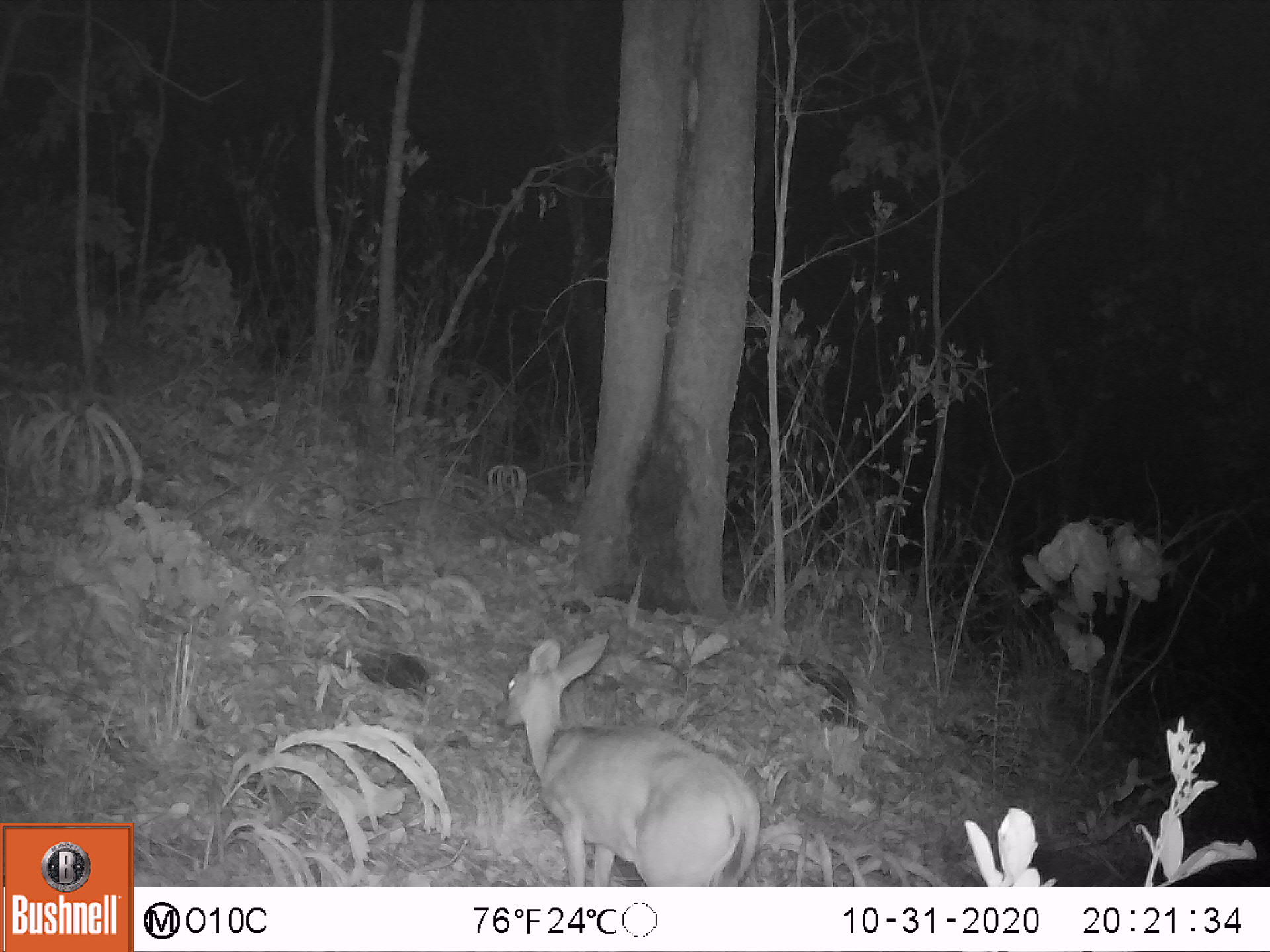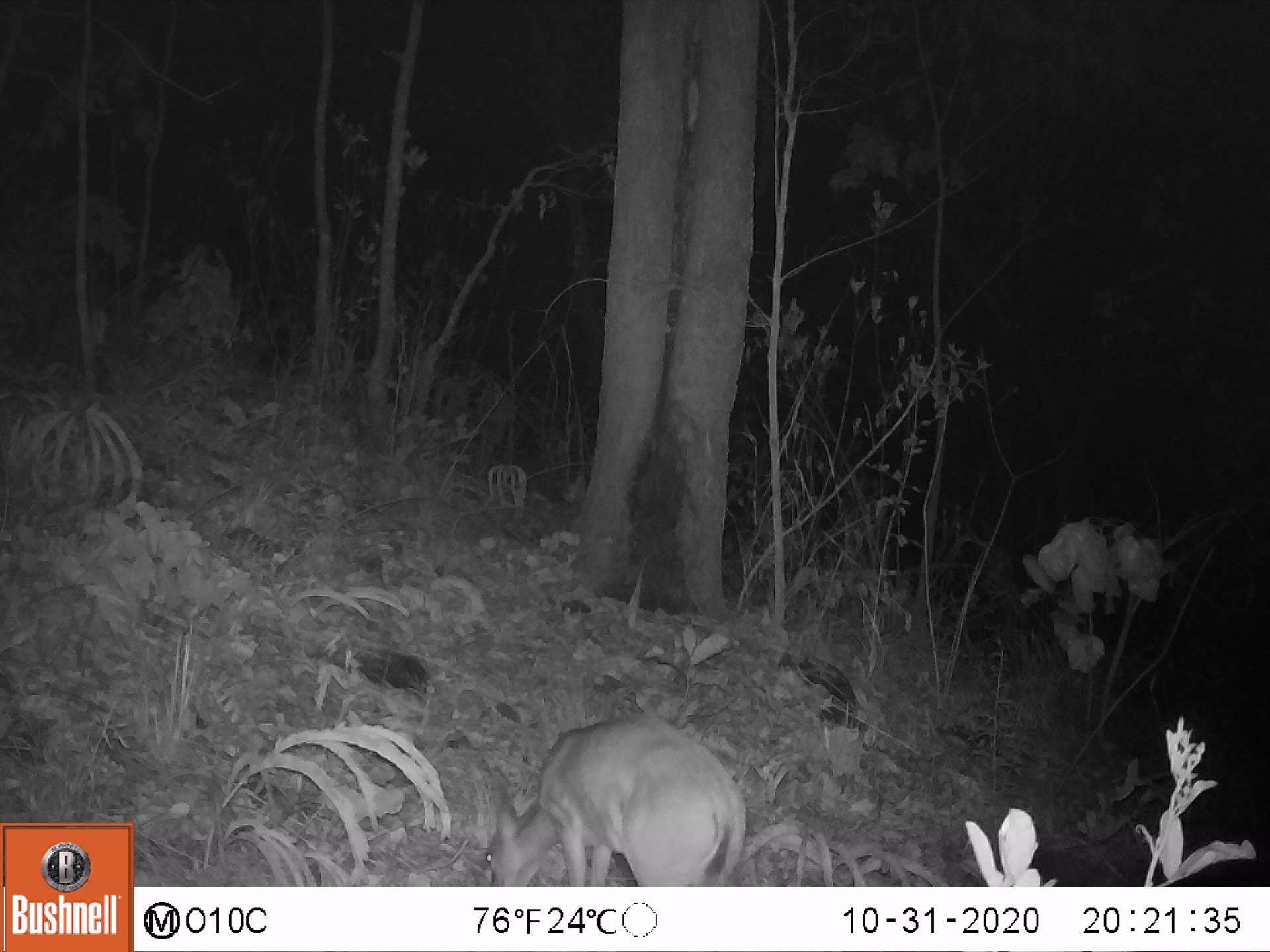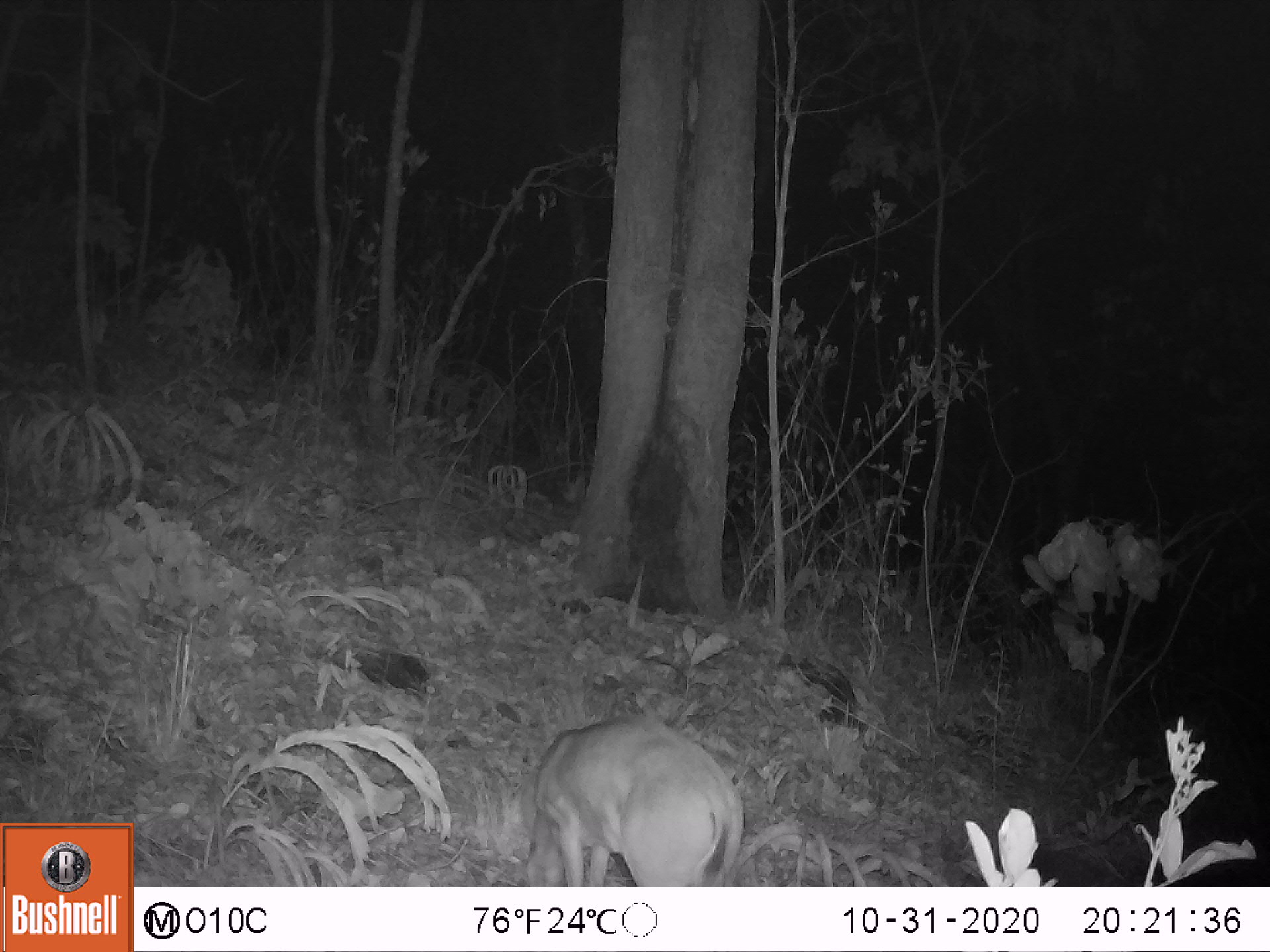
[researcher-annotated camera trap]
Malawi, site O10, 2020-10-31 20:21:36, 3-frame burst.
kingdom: Animalia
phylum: Chordata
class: Mammalia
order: Artiodactyla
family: Bovidae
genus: Sylvicapra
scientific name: Sylvicapra grimmia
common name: common duiker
Common duiker (Sylvicapra grimmia), count 1.